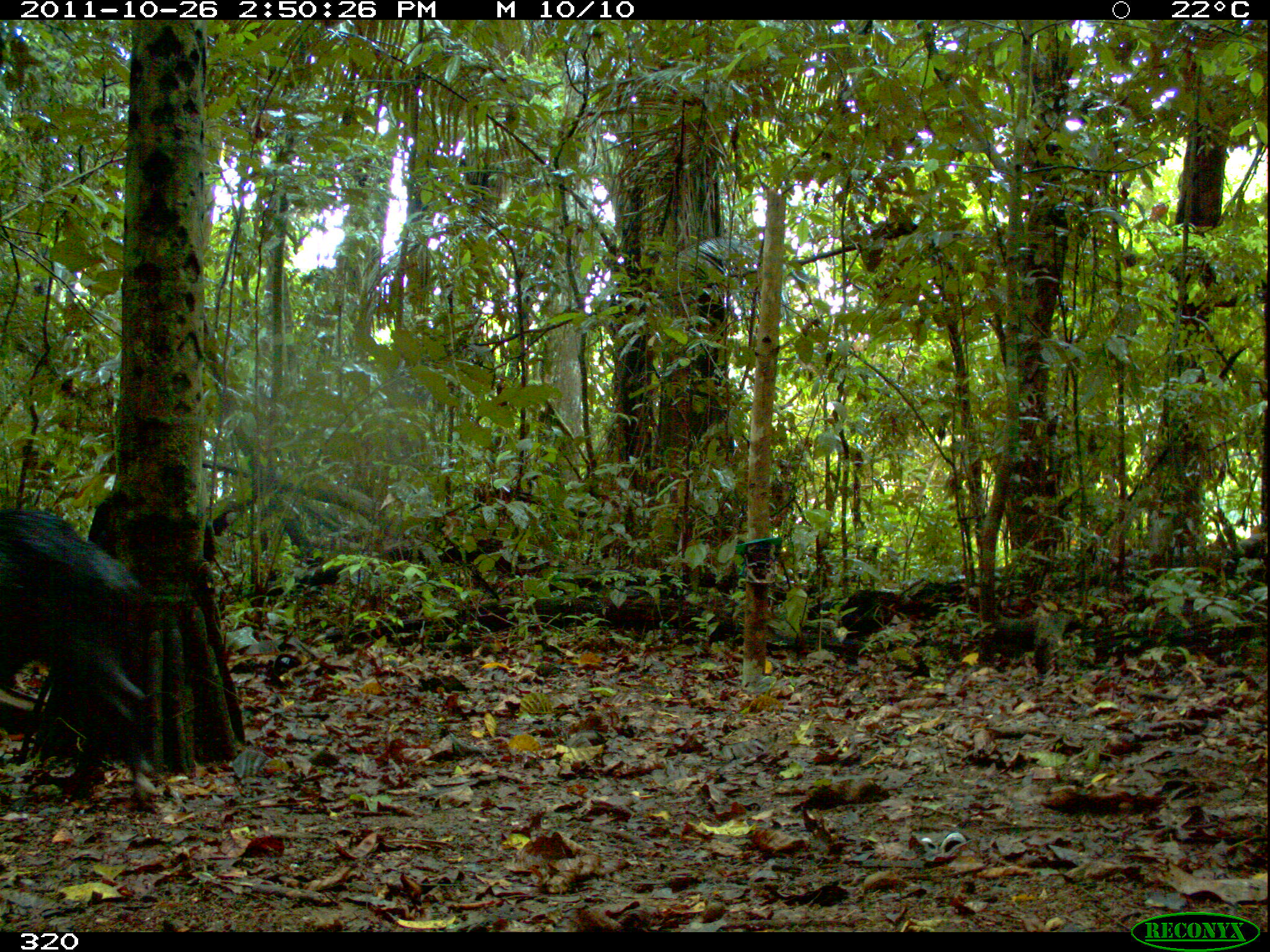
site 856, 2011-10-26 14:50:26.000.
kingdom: Animalia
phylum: Chordata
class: Mammalia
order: Artiodactyla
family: Tayassuidae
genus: Tayassu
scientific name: Tayassu pecari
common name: white-lipped peccary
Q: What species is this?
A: Tayassu pecari (white-lipped peccary).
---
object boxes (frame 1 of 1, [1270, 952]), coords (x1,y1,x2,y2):
tayassu pecari: (0,502,158,808)